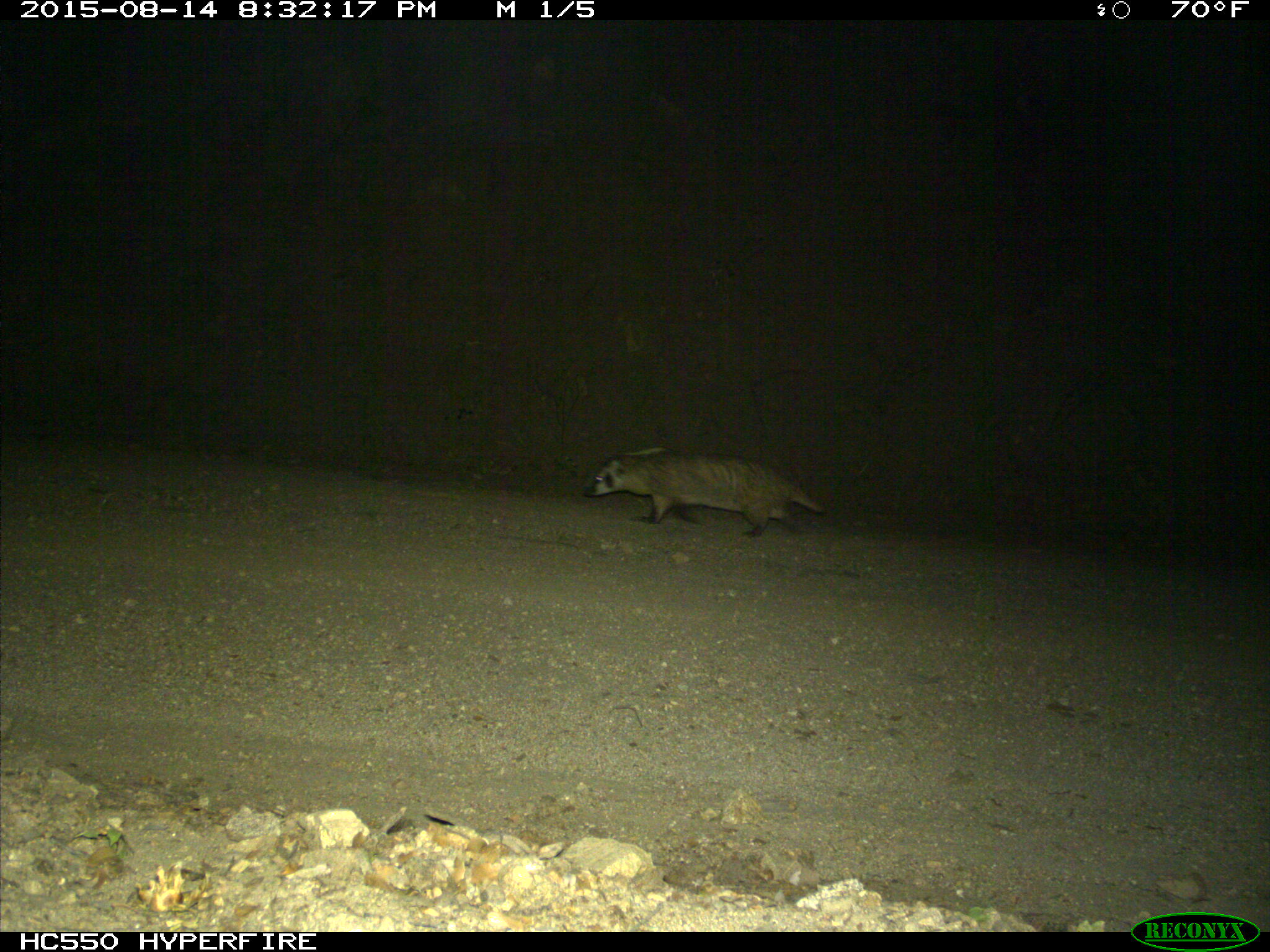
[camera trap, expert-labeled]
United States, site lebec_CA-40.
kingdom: Animalia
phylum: Chordata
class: Mammalia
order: Carnivora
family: Mustelidae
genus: Meles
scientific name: Meles meles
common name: european badger